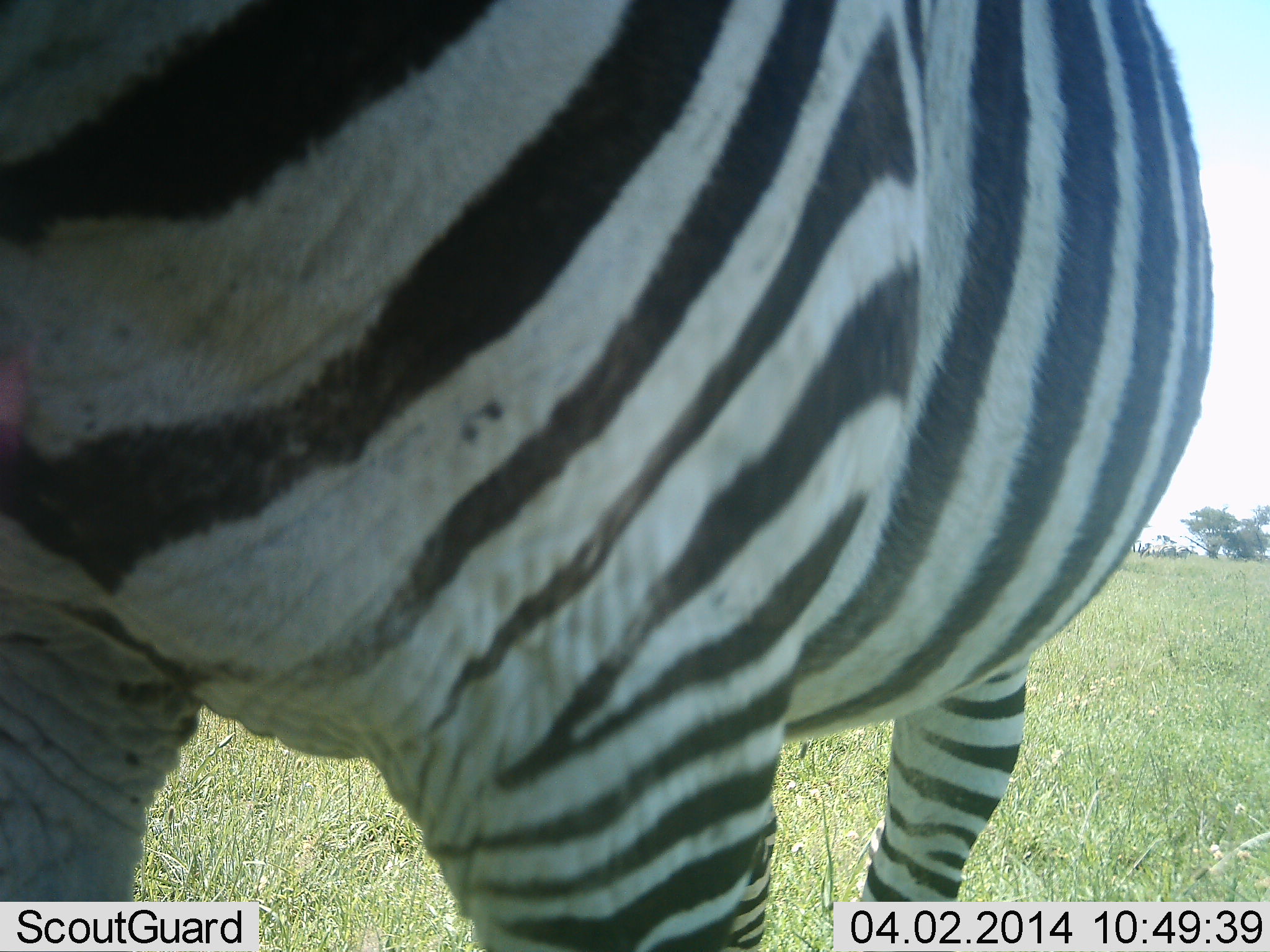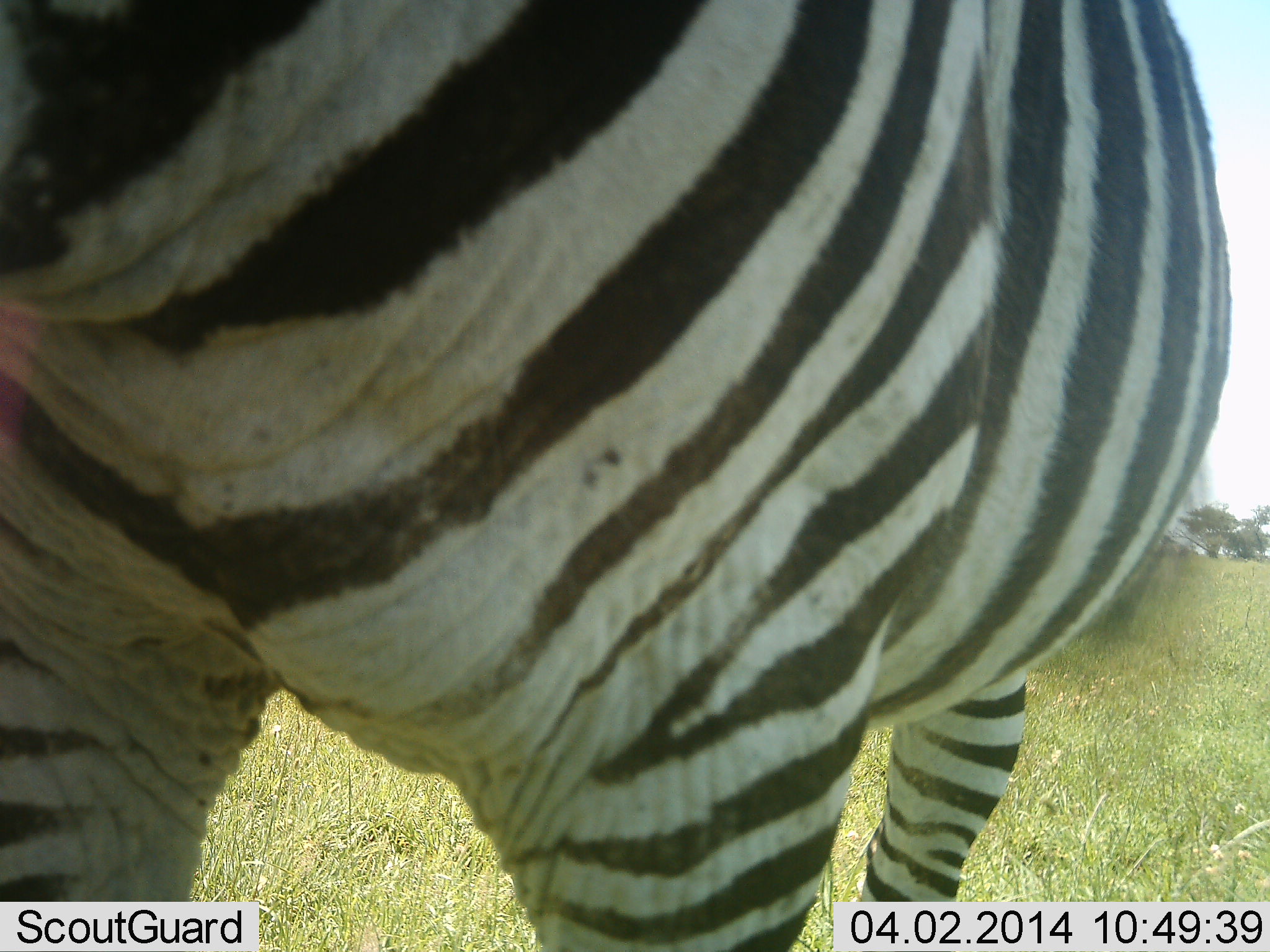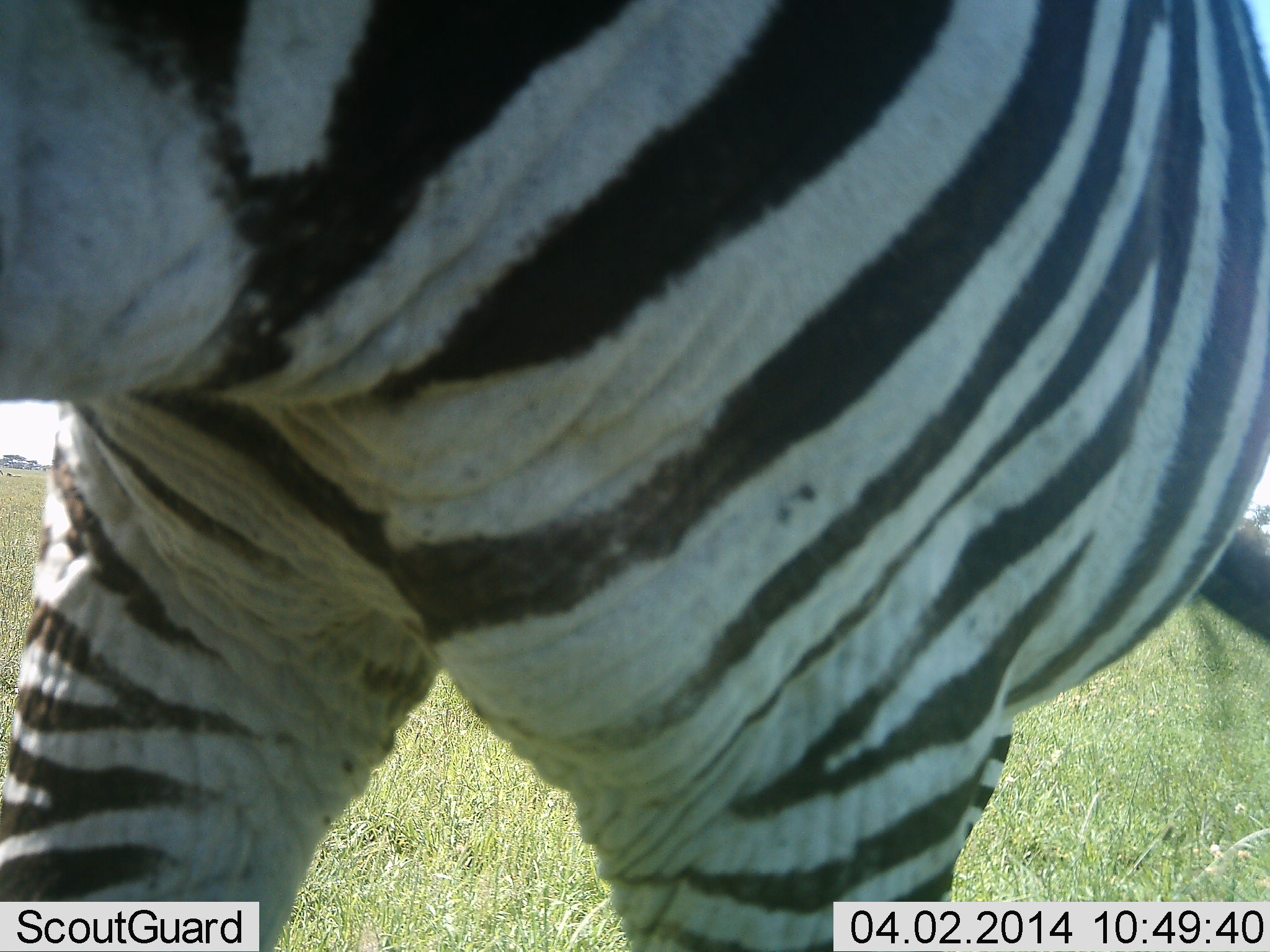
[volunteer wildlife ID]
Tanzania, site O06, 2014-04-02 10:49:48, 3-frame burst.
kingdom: Animalia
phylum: Chordata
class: Mammalia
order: Perissodactyla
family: Equidae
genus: Equus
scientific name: Equus quagga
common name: plains zebra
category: zebra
Zebra (plains zebra) (Equus quagga), count 1. Behavior (volunteer vote fractions): standing 70%, resting 0%, moving 30%, interacting 0%. Young present (vote fraction): 0%. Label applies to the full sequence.